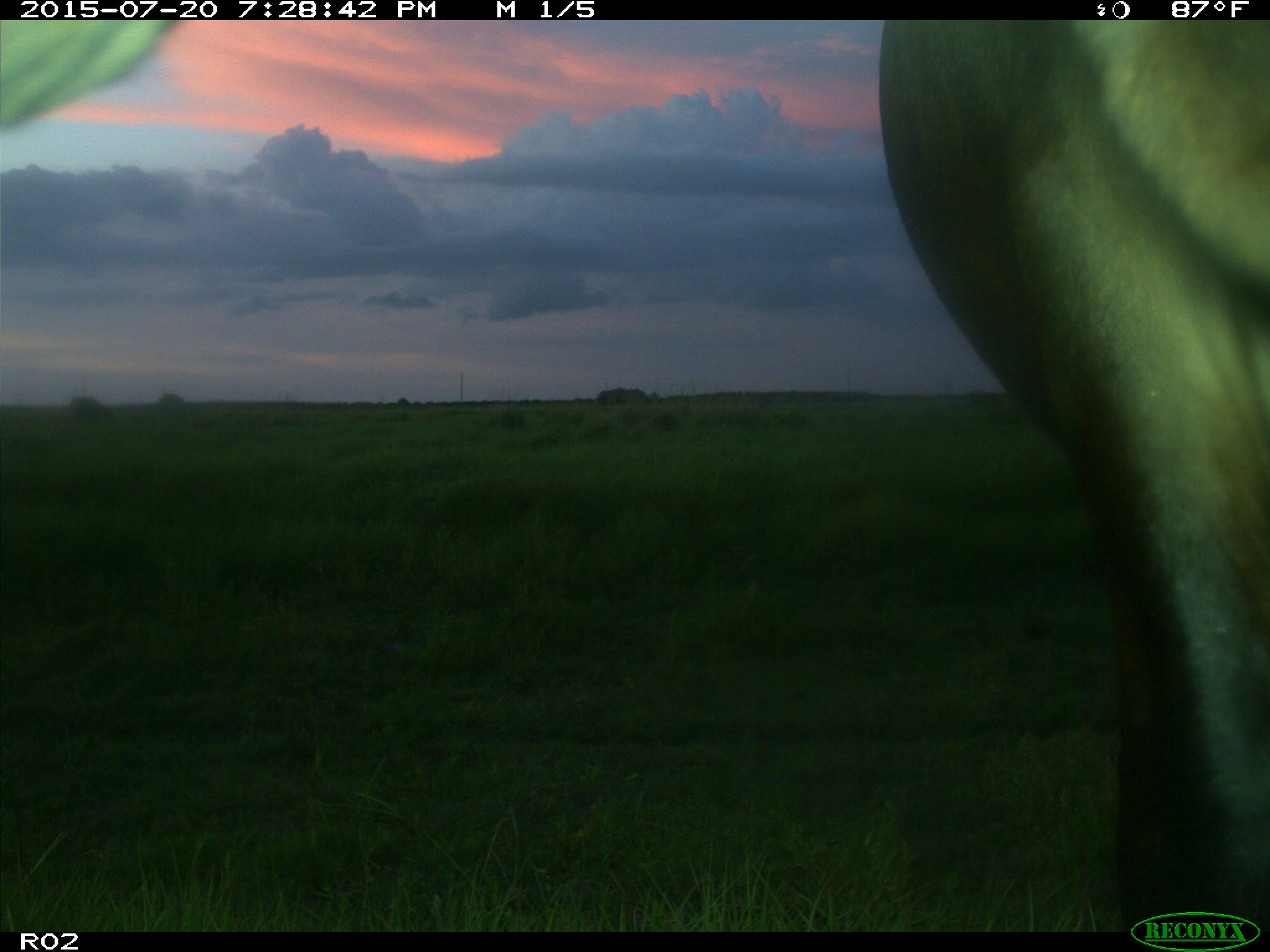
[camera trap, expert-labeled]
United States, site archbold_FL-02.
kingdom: Animalia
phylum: Chordata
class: Mammalia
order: Artiodactyla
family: Bovidae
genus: Bos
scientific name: Bos taurus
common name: domestic cow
Bos taurus (domestic cow).